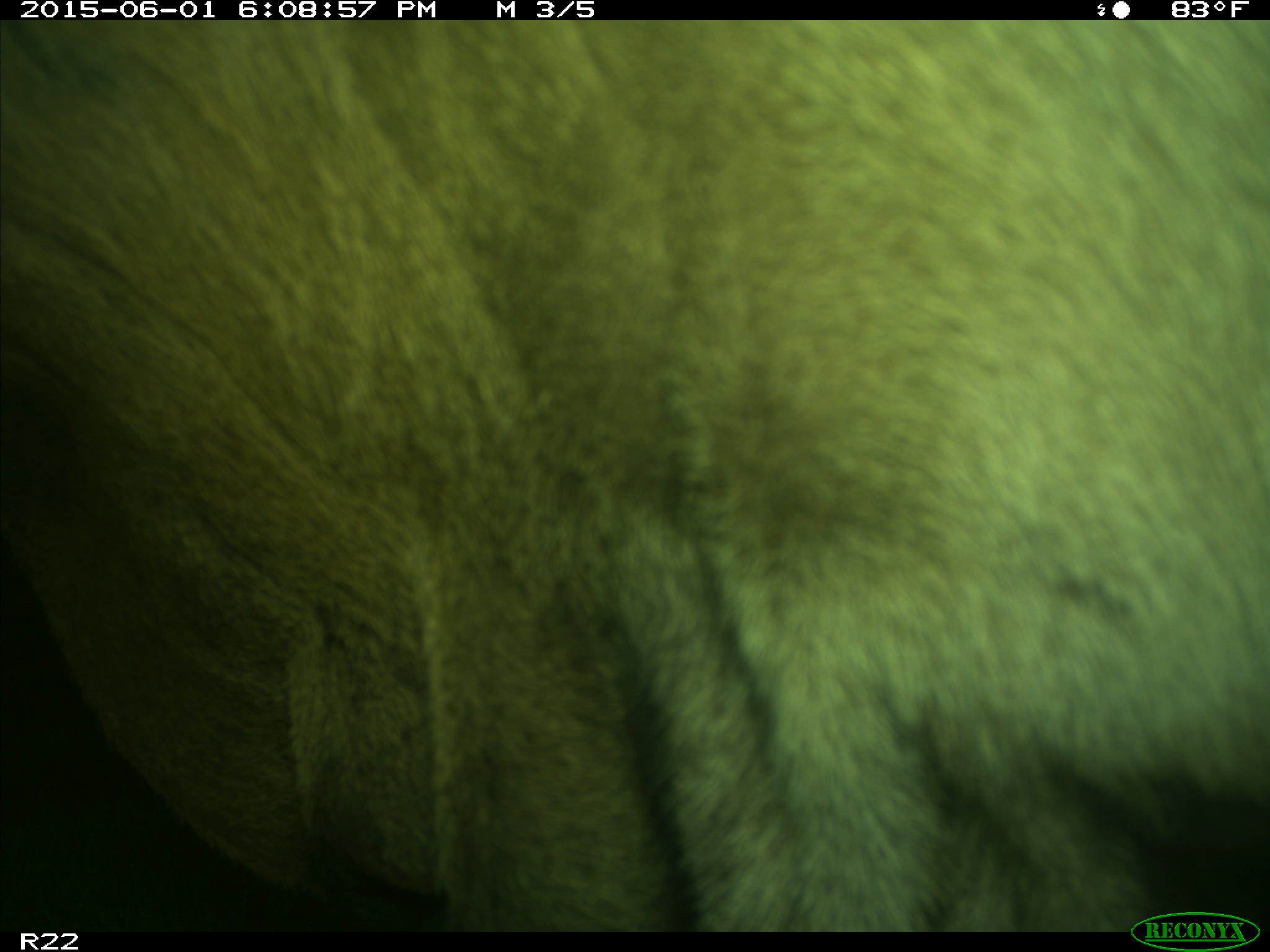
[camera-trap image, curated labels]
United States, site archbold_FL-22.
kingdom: Animalia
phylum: Chordata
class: Mammalia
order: Artiodactyla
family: Bovidae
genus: Bos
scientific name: Bos taurus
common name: domestic cow